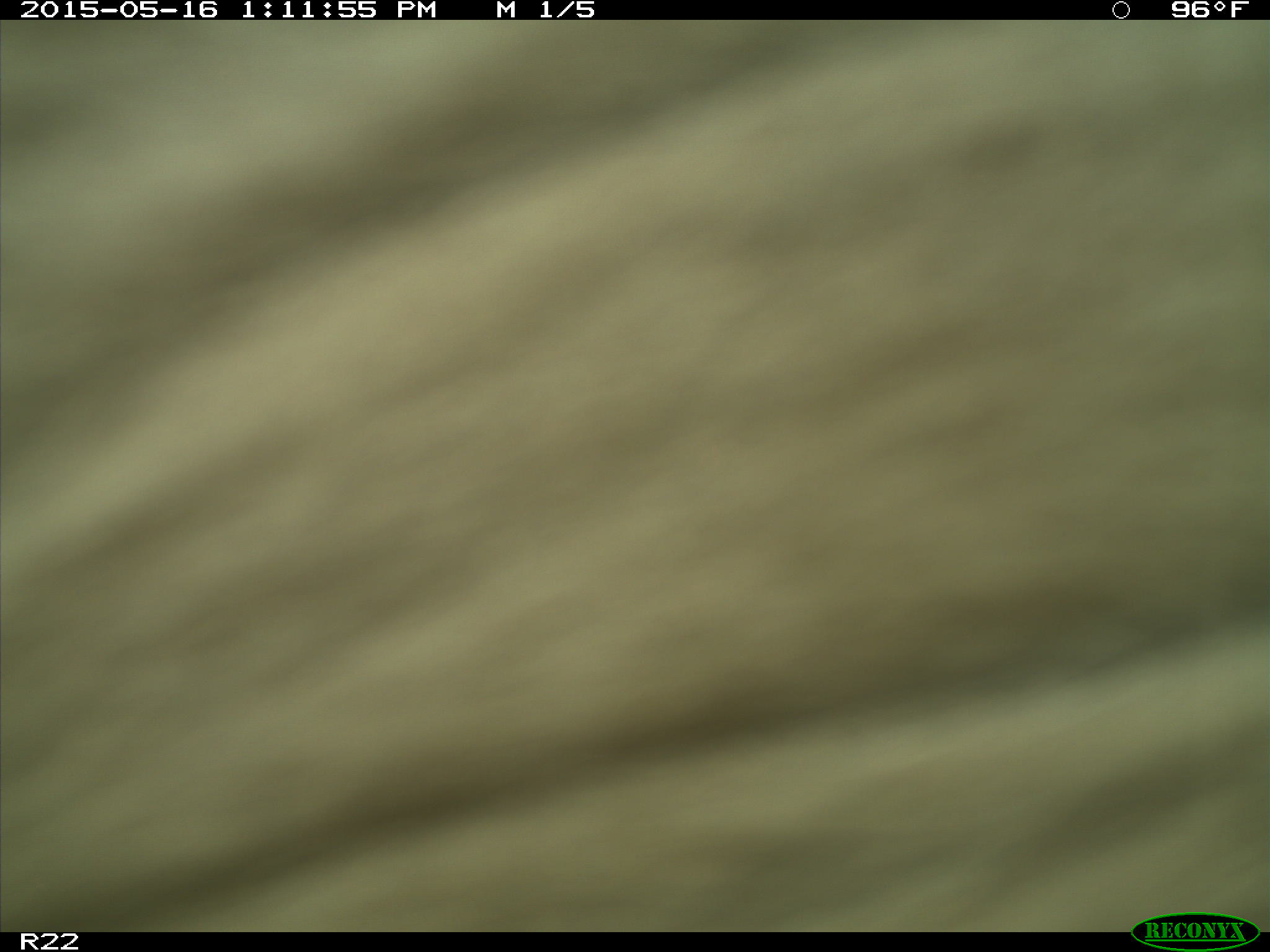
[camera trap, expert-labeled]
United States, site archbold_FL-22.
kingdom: Animalia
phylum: Chordata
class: Mammalia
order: Artiodactyla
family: Bovidae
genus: Bos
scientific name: Bos taurus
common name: domestic cow